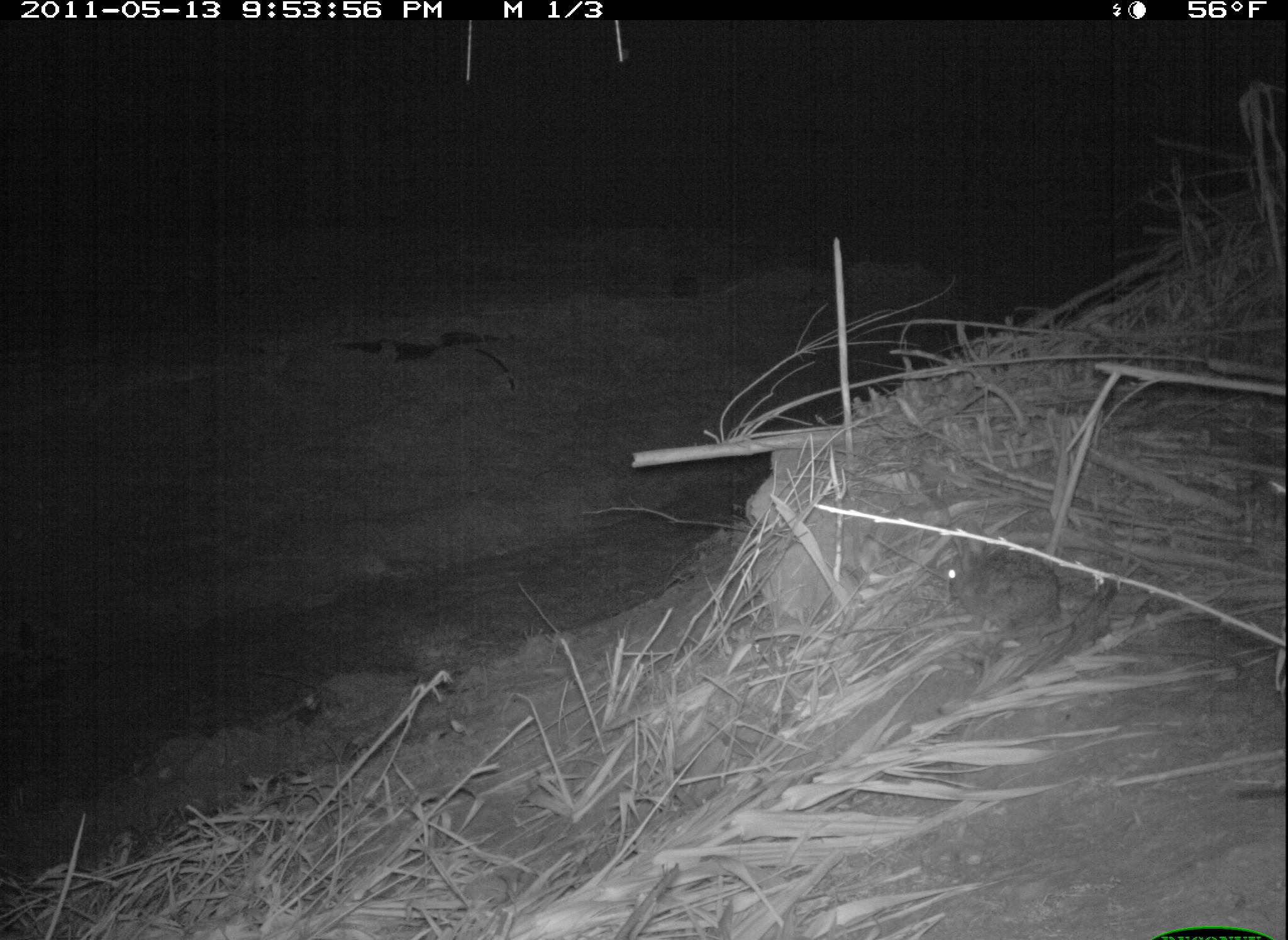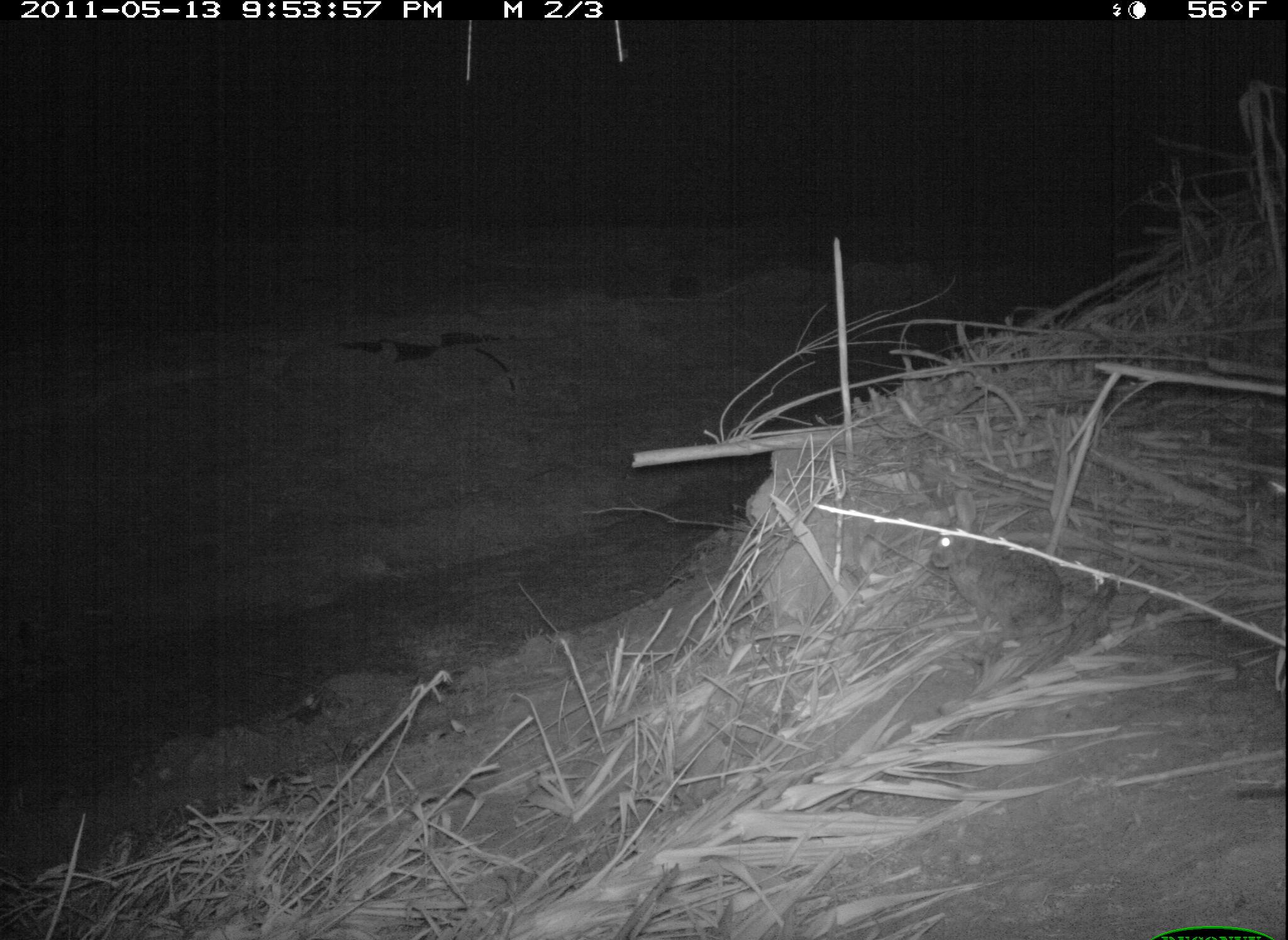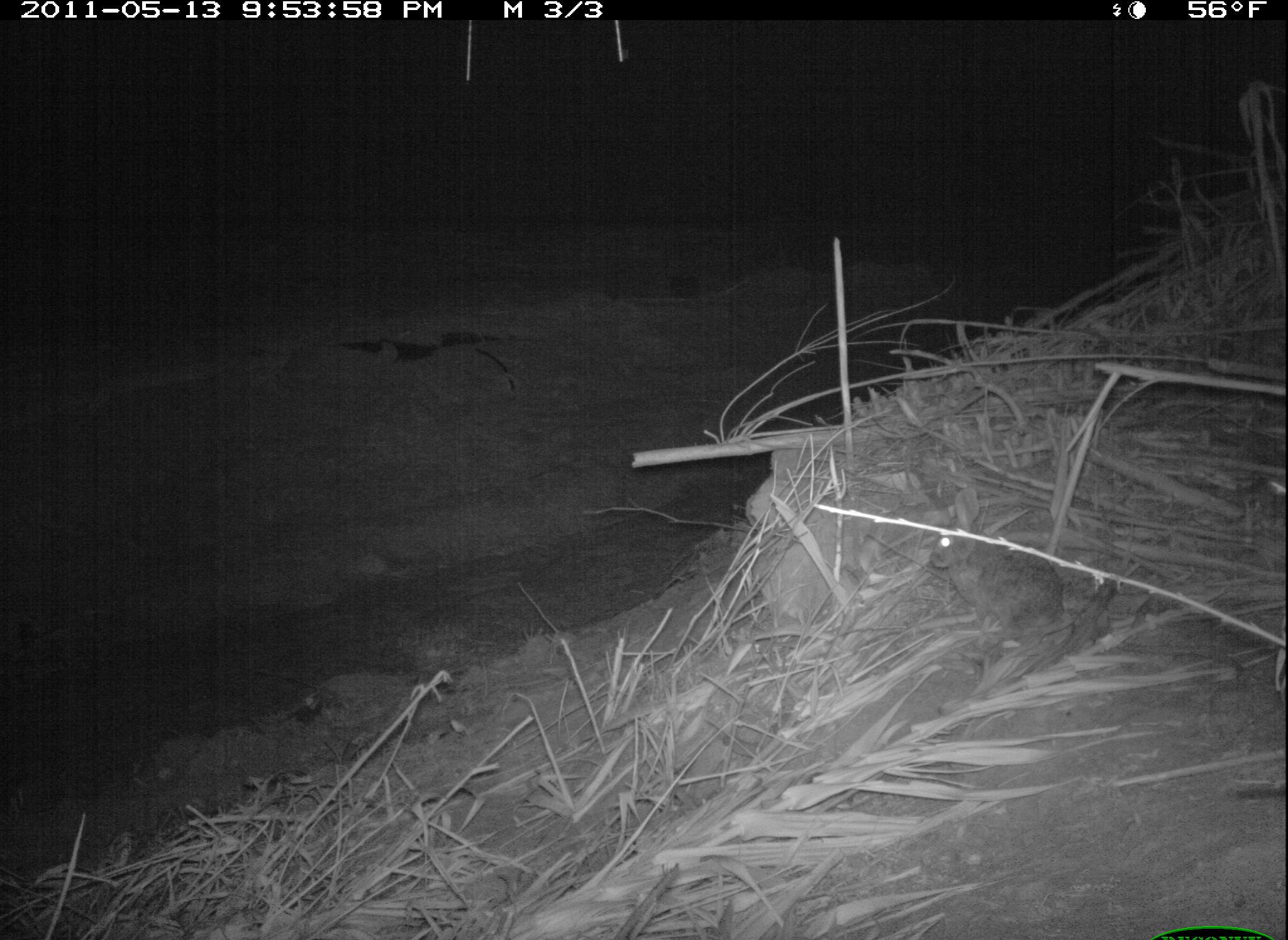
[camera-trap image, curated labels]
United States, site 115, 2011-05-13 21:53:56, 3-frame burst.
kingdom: Animalia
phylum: Chordata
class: Mammalia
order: Lagomorpha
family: Leporidae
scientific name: Leporidae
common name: rabbits and hares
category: rabbit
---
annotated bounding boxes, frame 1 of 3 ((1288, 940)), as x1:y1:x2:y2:
rabbit: 913:517:1080:648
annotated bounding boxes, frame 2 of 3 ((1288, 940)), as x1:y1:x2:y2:
rabbit: 929:480:1072:636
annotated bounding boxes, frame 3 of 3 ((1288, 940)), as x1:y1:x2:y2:
rabbit: 924:477:1080:662